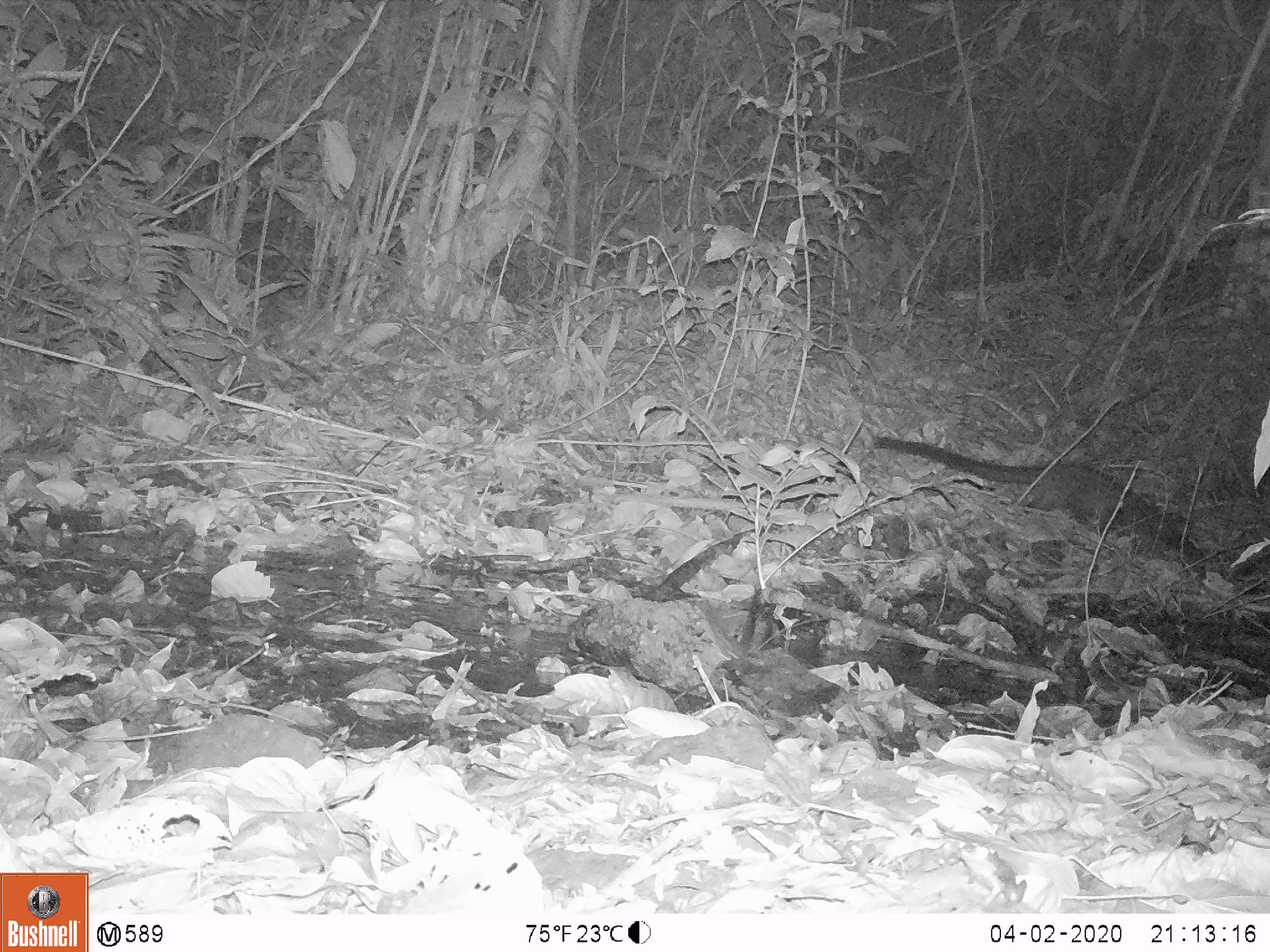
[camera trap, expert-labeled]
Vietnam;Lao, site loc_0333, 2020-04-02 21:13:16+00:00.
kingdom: Animalia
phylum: Chordata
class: Mammalia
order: Carnivora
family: Viverridae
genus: Paradoxurus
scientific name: Paradoxurus hermaphroditus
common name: common palm civet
Common palm civet (Paradoxurus hermaphroditus). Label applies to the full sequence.